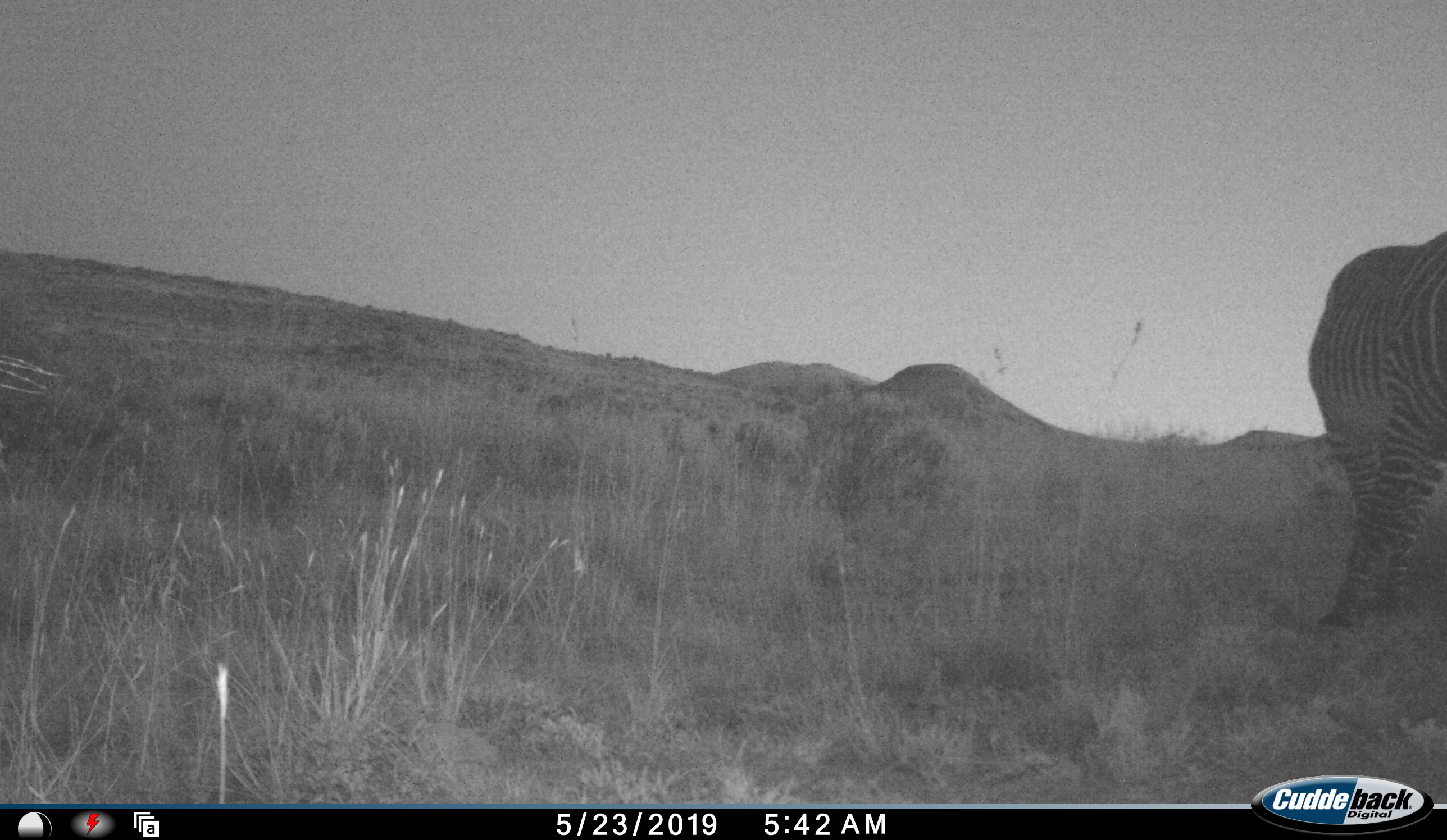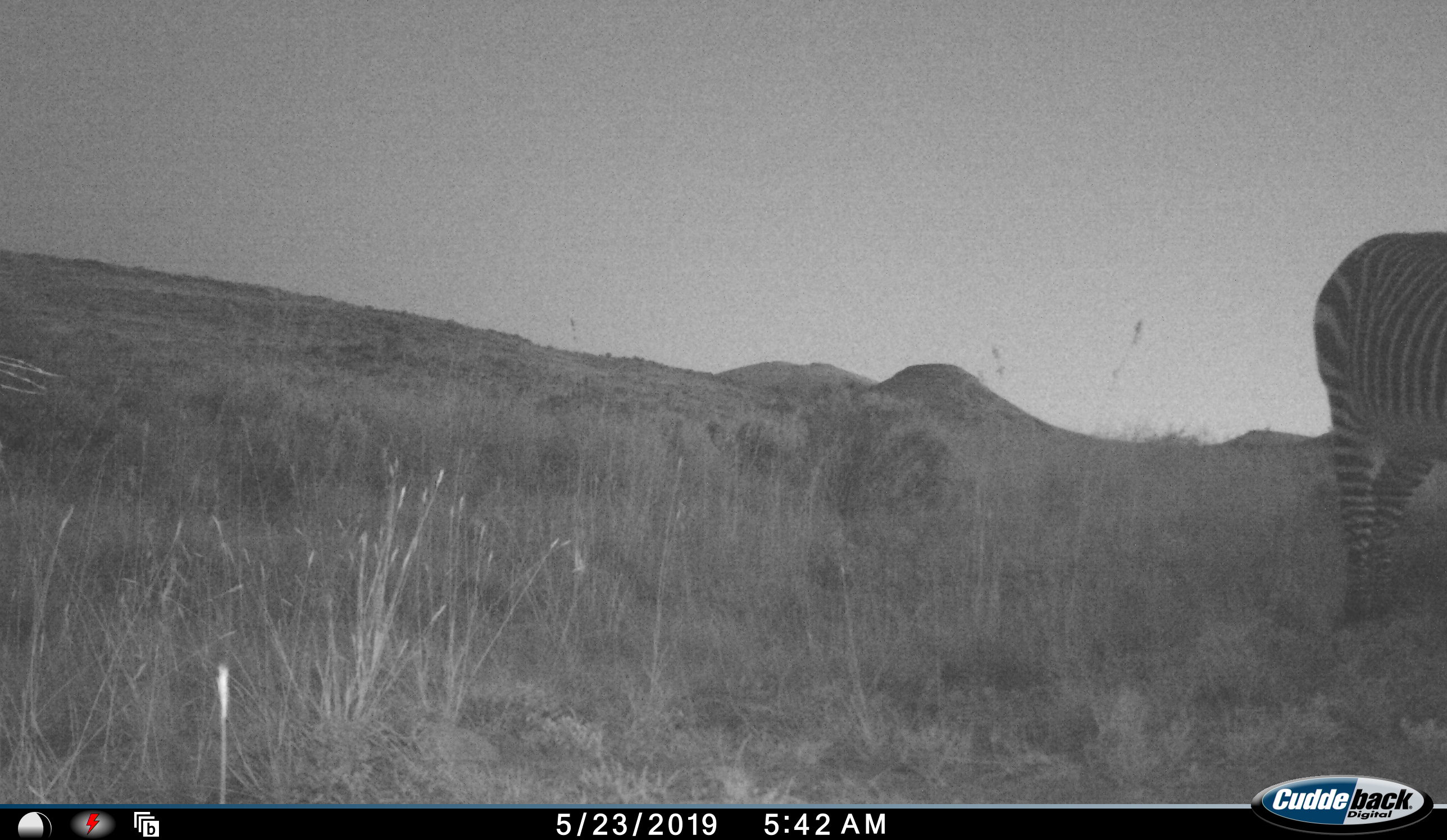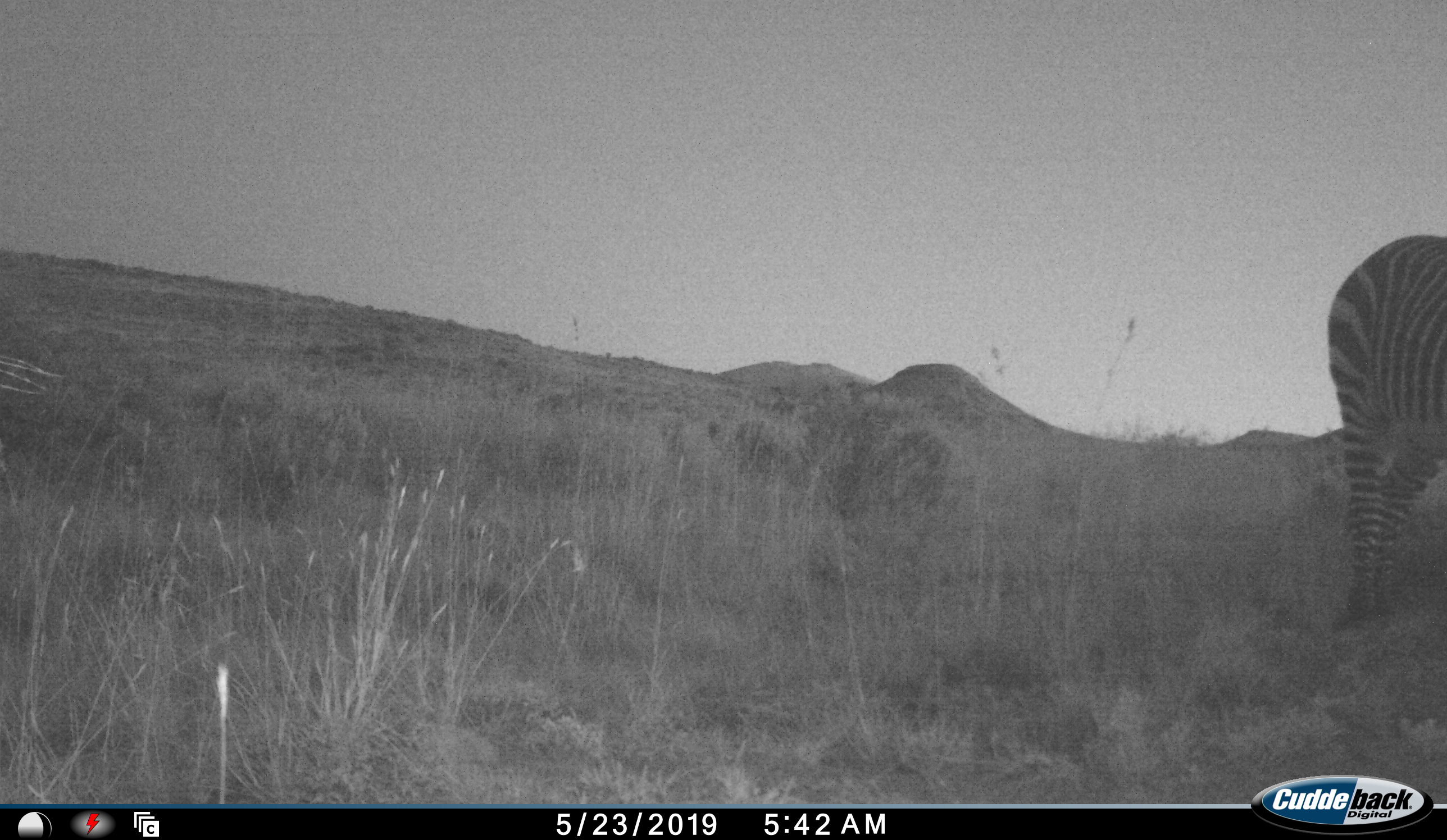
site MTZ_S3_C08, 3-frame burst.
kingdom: Animalia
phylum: Chordata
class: Mammalia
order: Perissodactyla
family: Equidae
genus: Equus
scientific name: Equus zebra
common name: mountain zebra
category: zebramountain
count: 1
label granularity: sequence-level